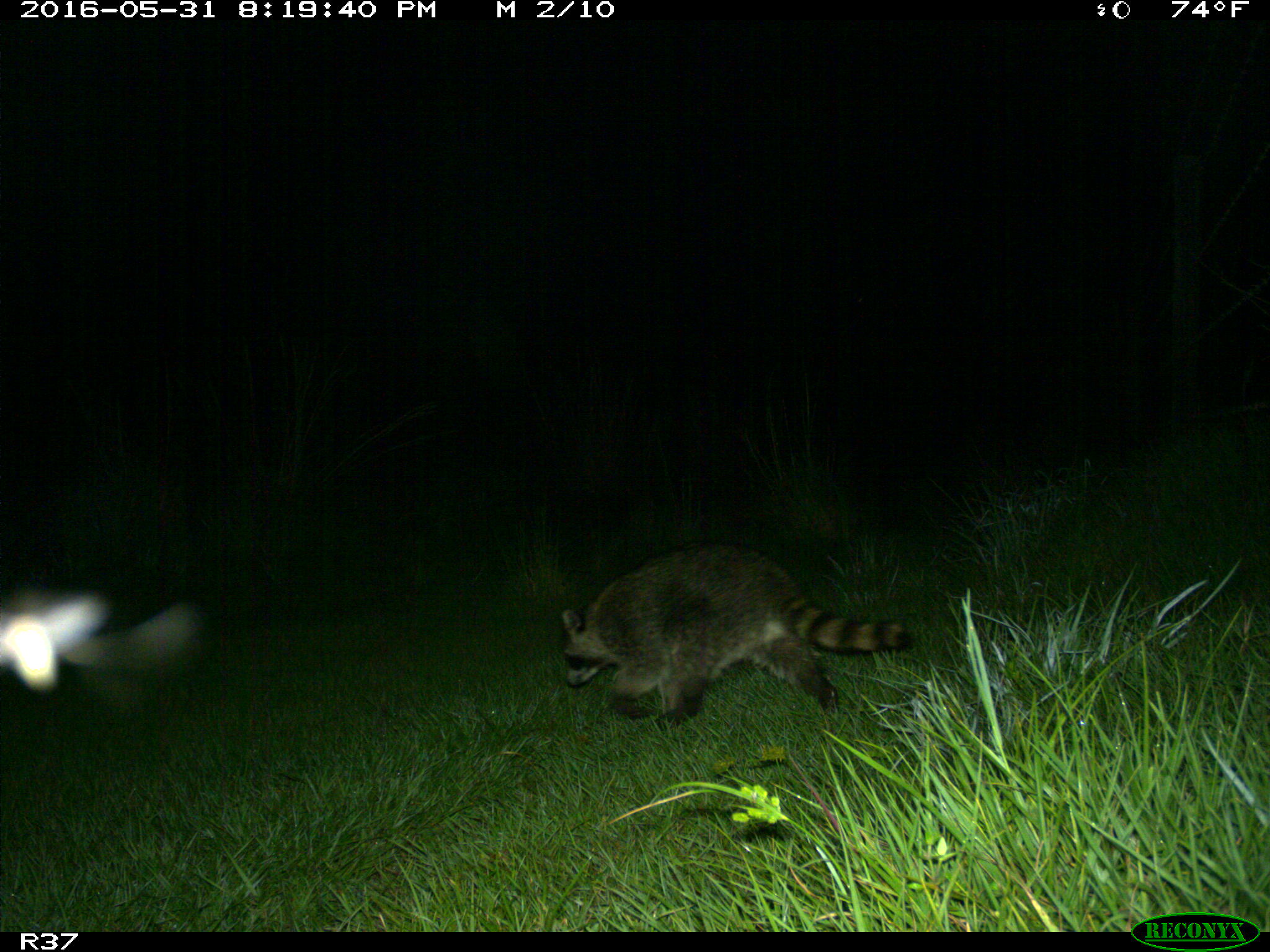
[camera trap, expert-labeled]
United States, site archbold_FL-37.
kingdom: Animalia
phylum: Chordata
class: Mammalia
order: Carnivora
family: Procyonidae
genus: Procyon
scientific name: Procyon lotor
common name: common raccoon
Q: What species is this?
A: Procyon lotor (common raccoon).